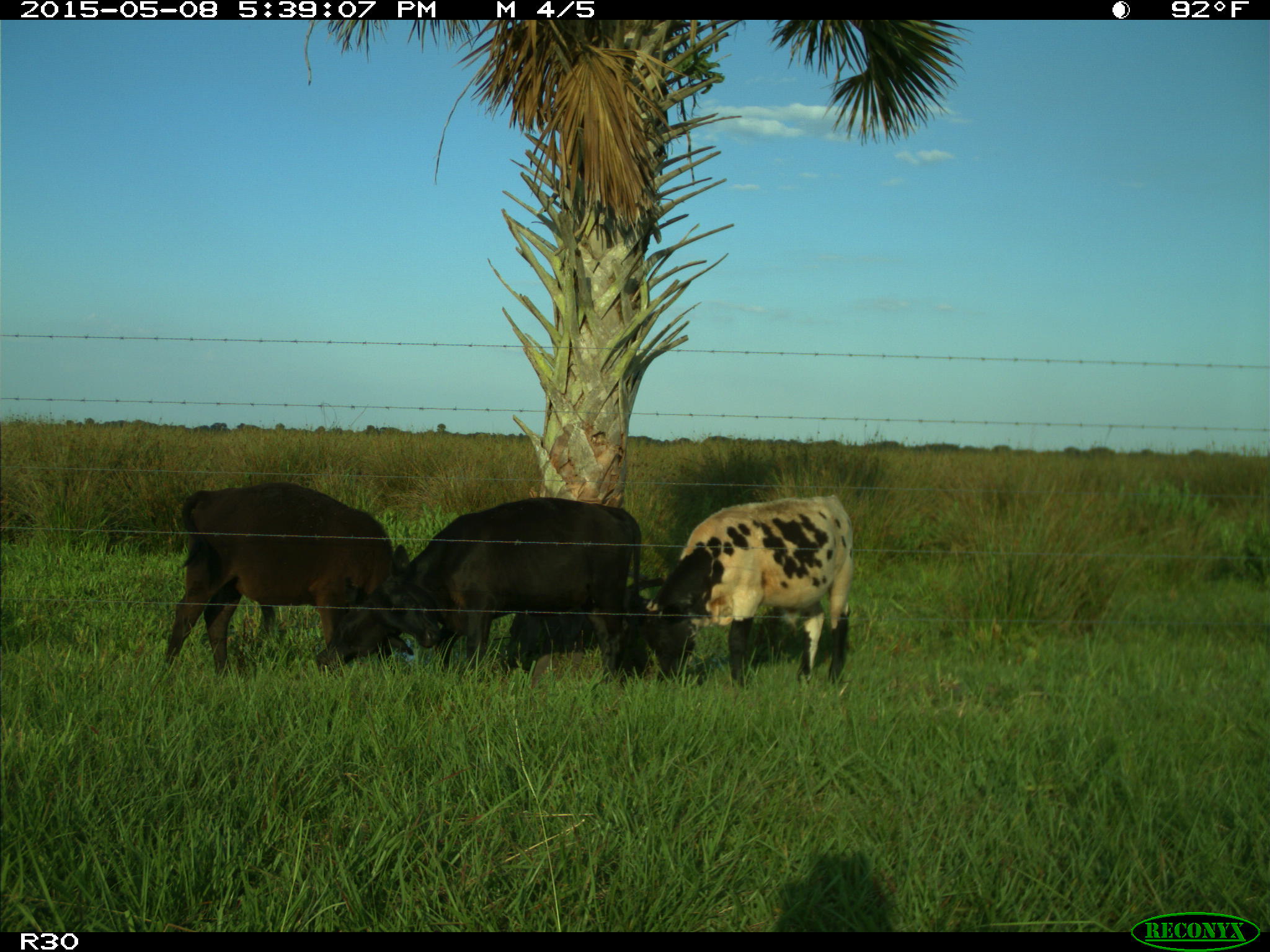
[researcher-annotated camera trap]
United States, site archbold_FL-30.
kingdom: Animalia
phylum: Chordata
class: Mammalia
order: Artiodactyla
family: Bovidae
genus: Bos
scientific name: Bos taurus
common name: domestic cow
Bos taurus (domestic cow).